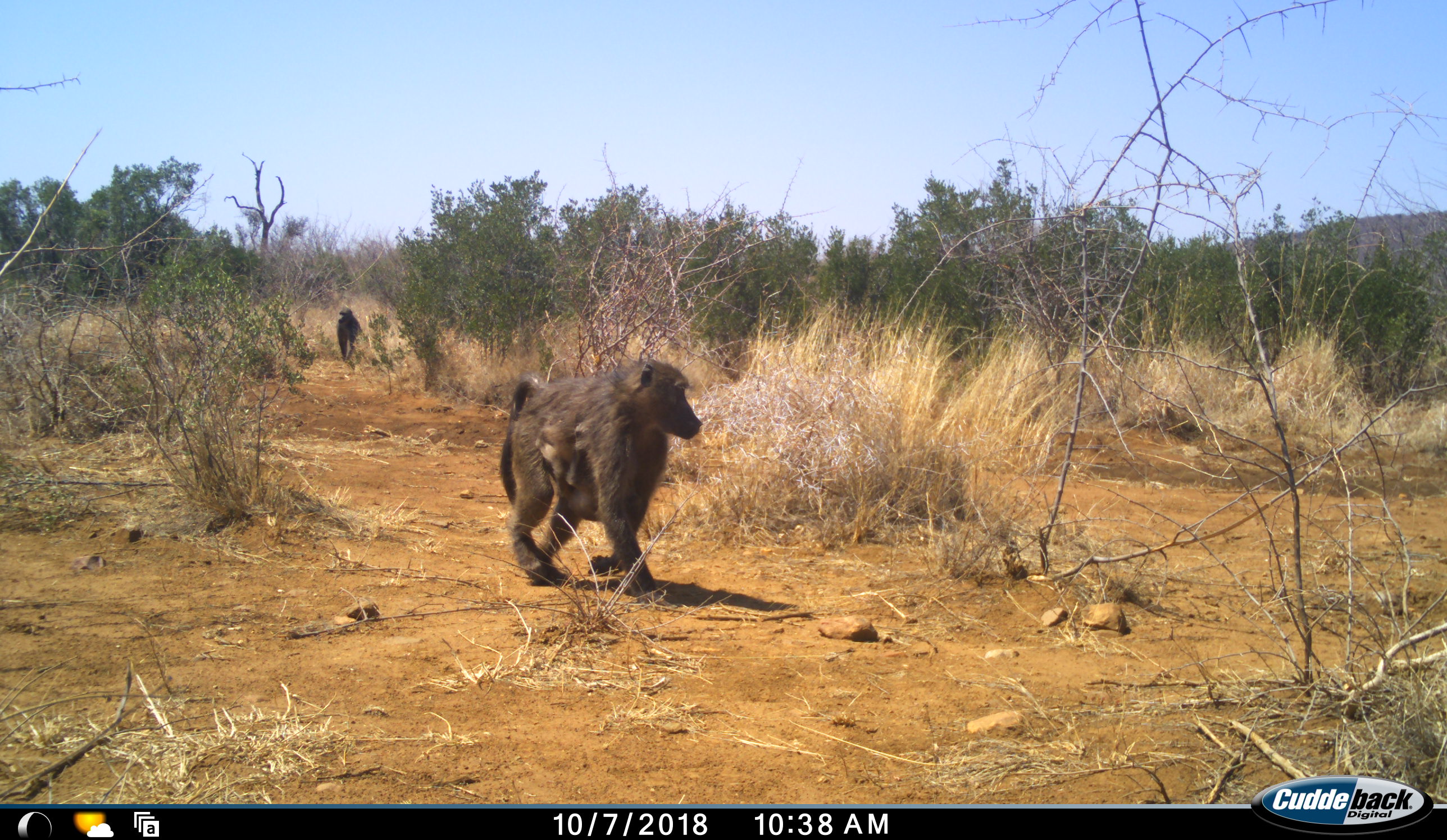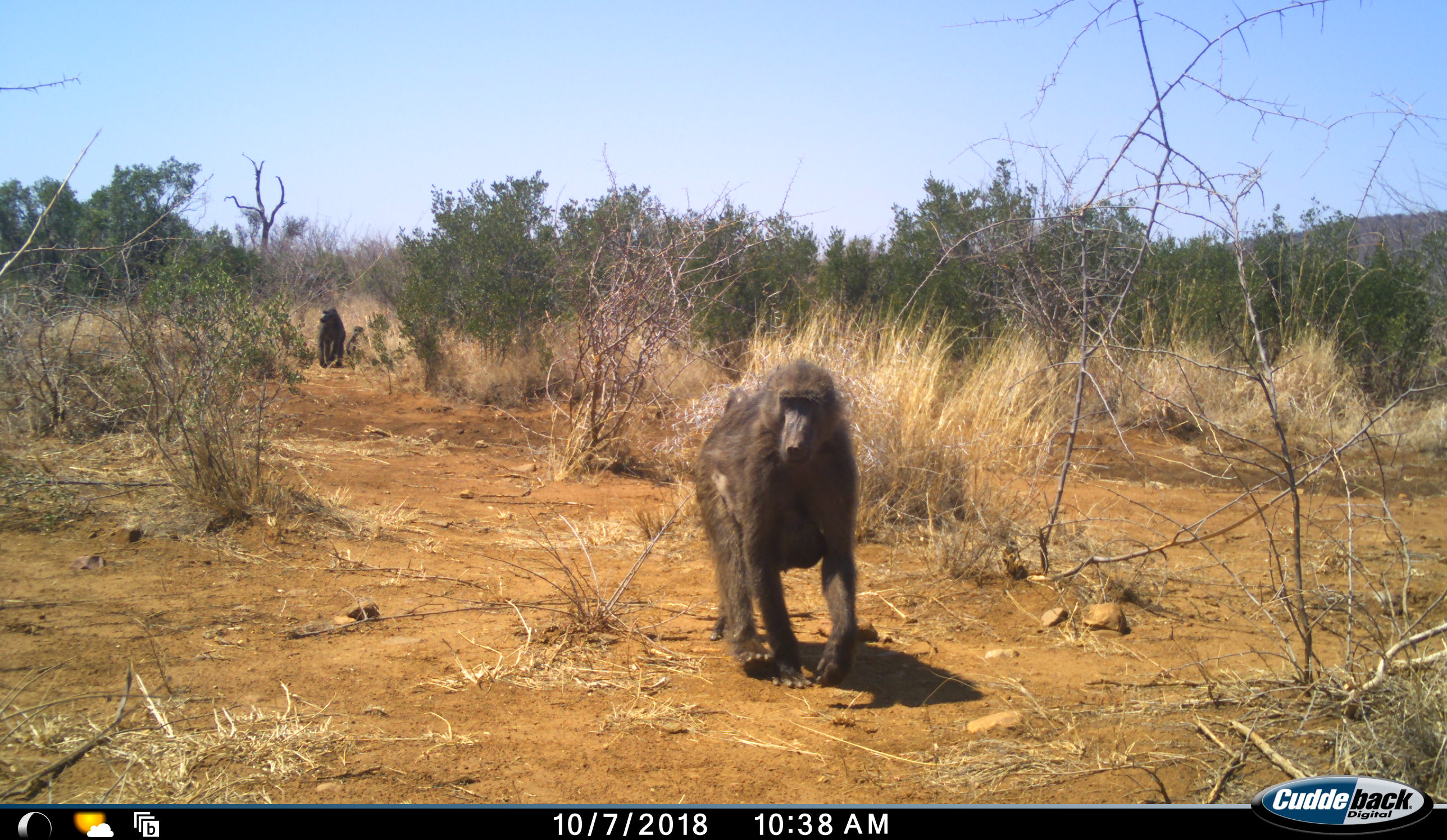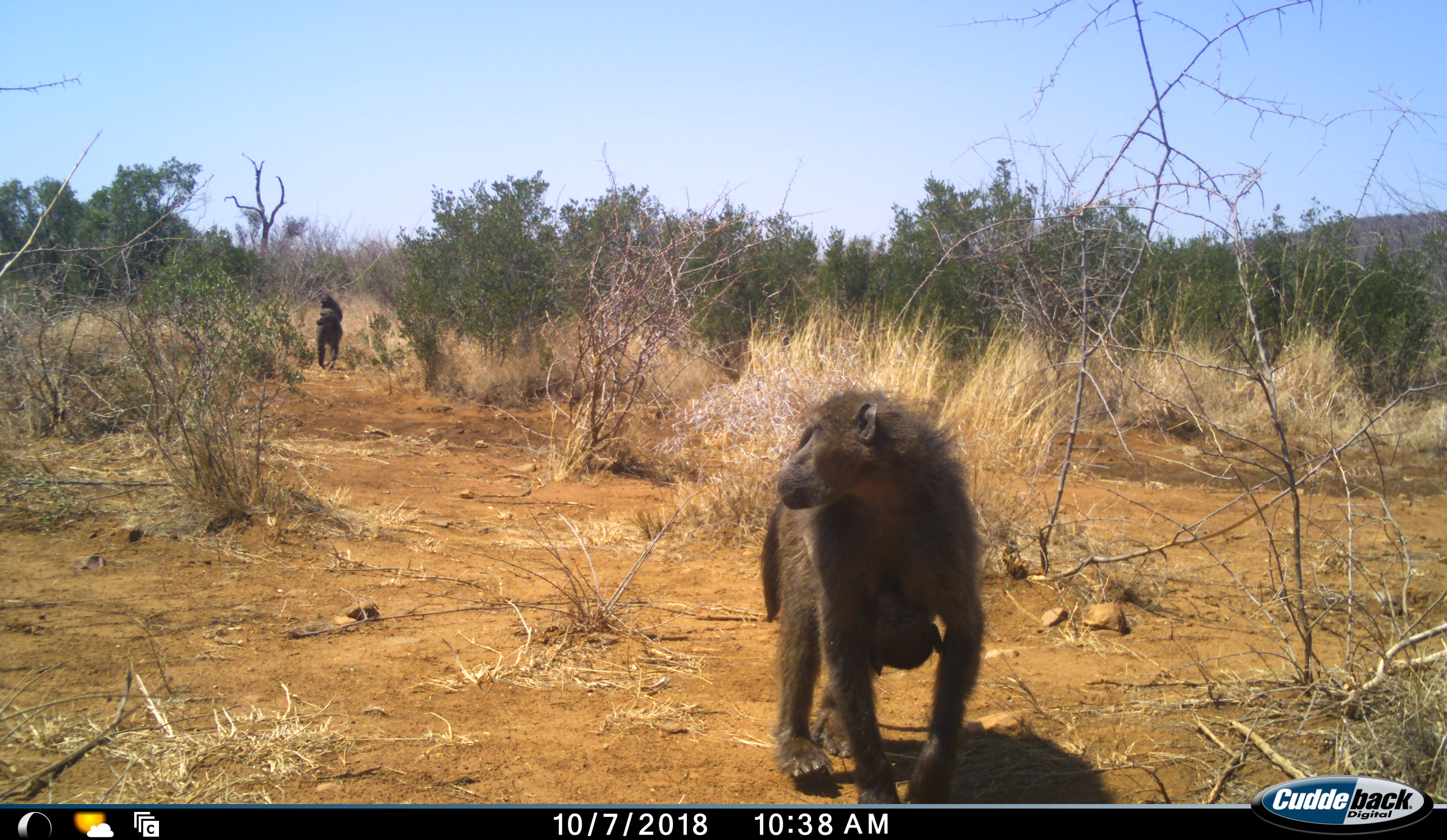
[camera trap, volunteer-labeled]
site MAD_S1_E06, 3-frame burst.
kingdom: Animalia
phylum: Chordata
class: Mammalia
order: Primates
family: Cercopithecidae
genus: Papio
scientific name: Papio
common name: baboon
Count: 4.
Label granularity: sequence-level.